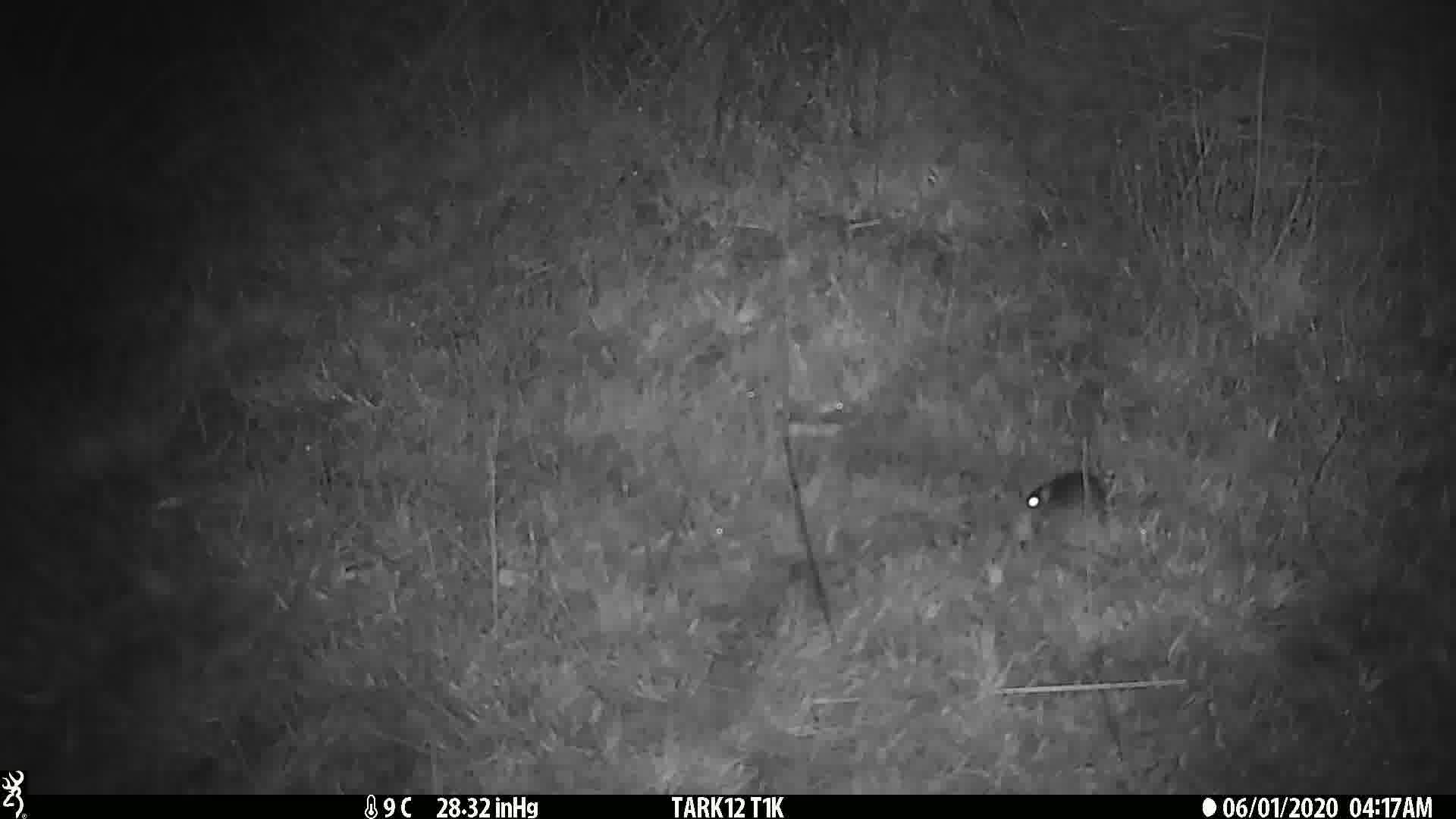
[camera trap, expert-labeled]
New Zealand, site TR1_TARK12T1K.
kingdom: Animalia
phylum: Chordata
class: Mammalia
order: Rodentia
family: Muridae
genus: Mus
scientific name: Mus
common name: mouse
Mouse (Mus).